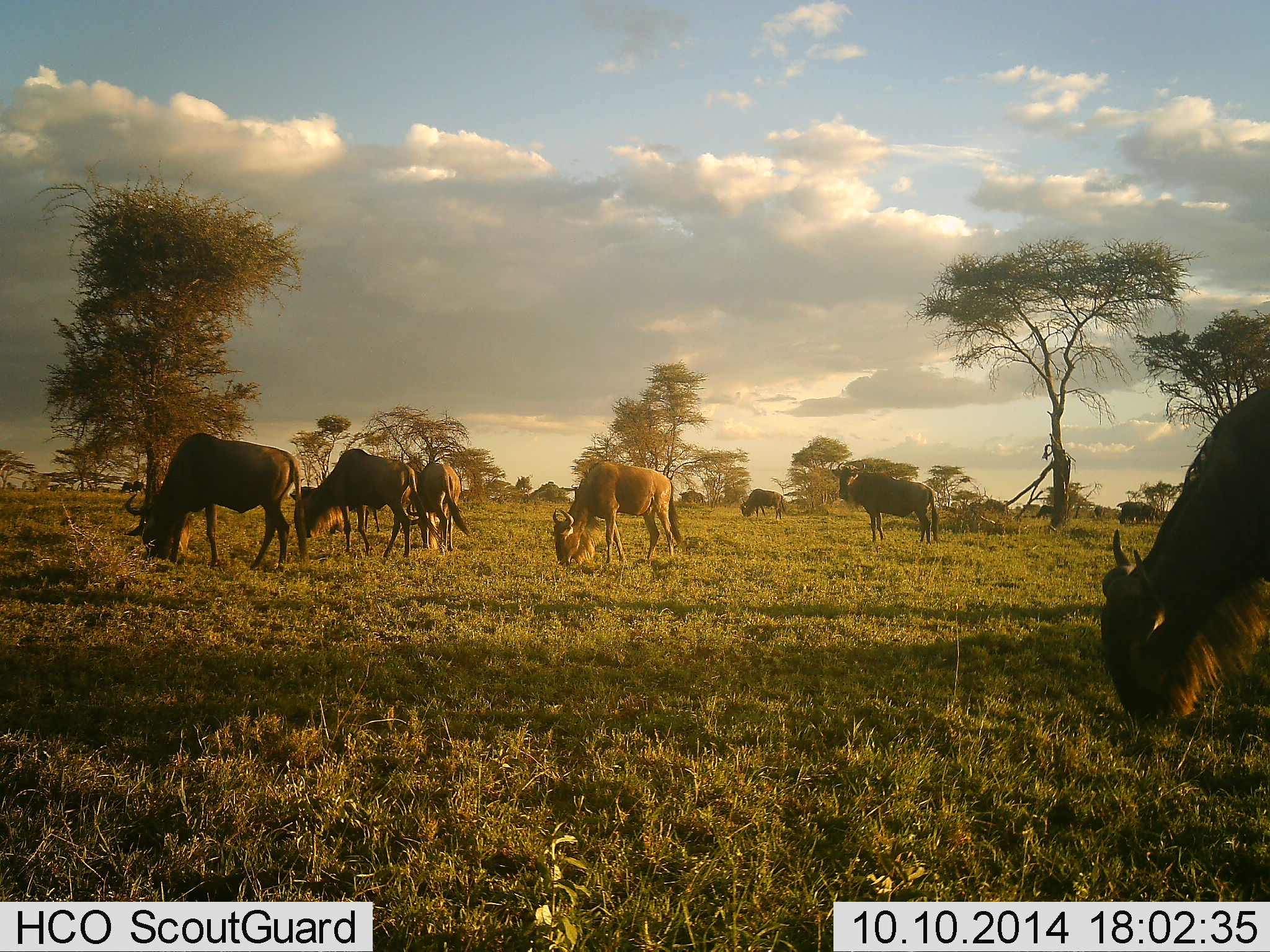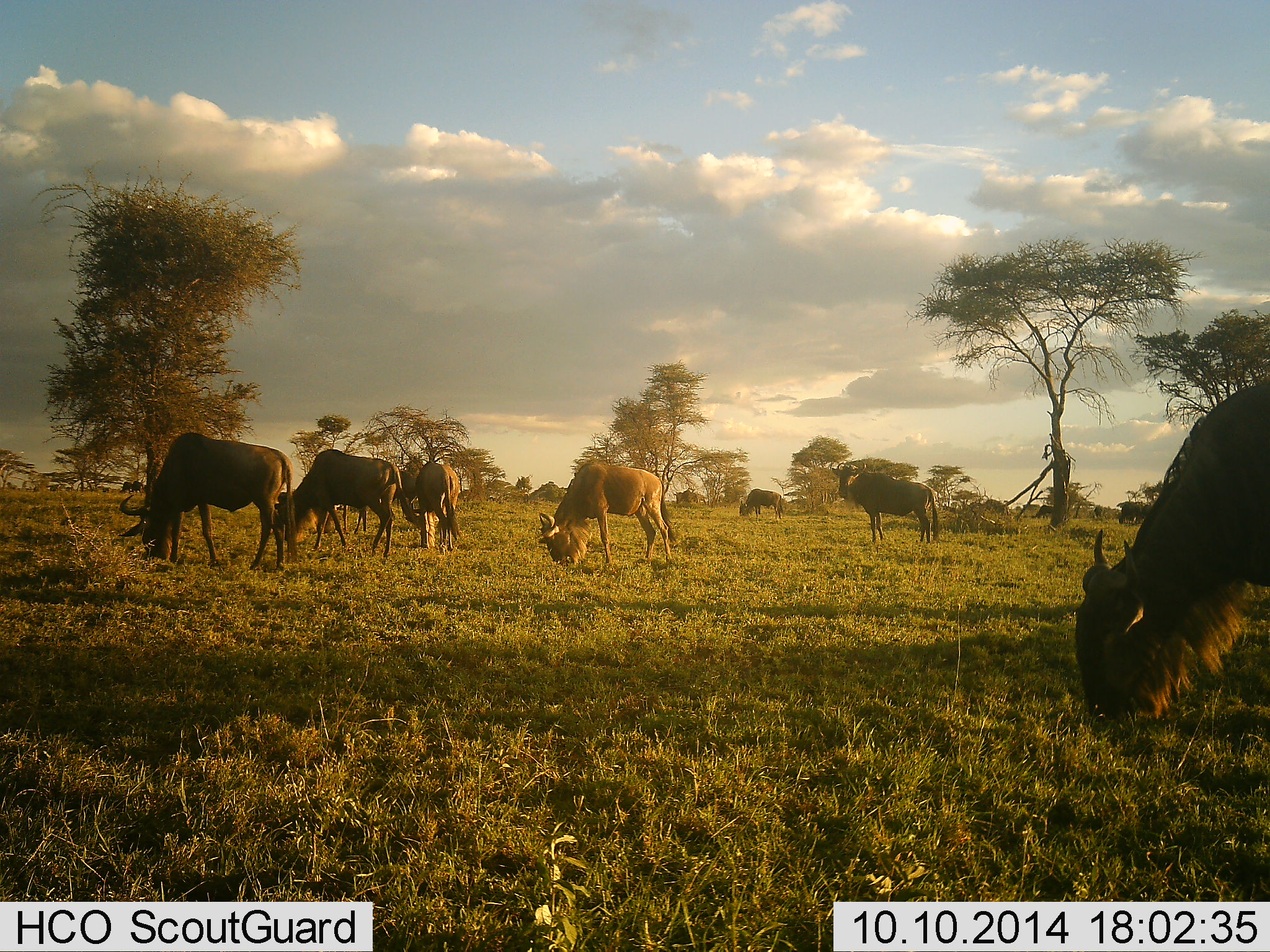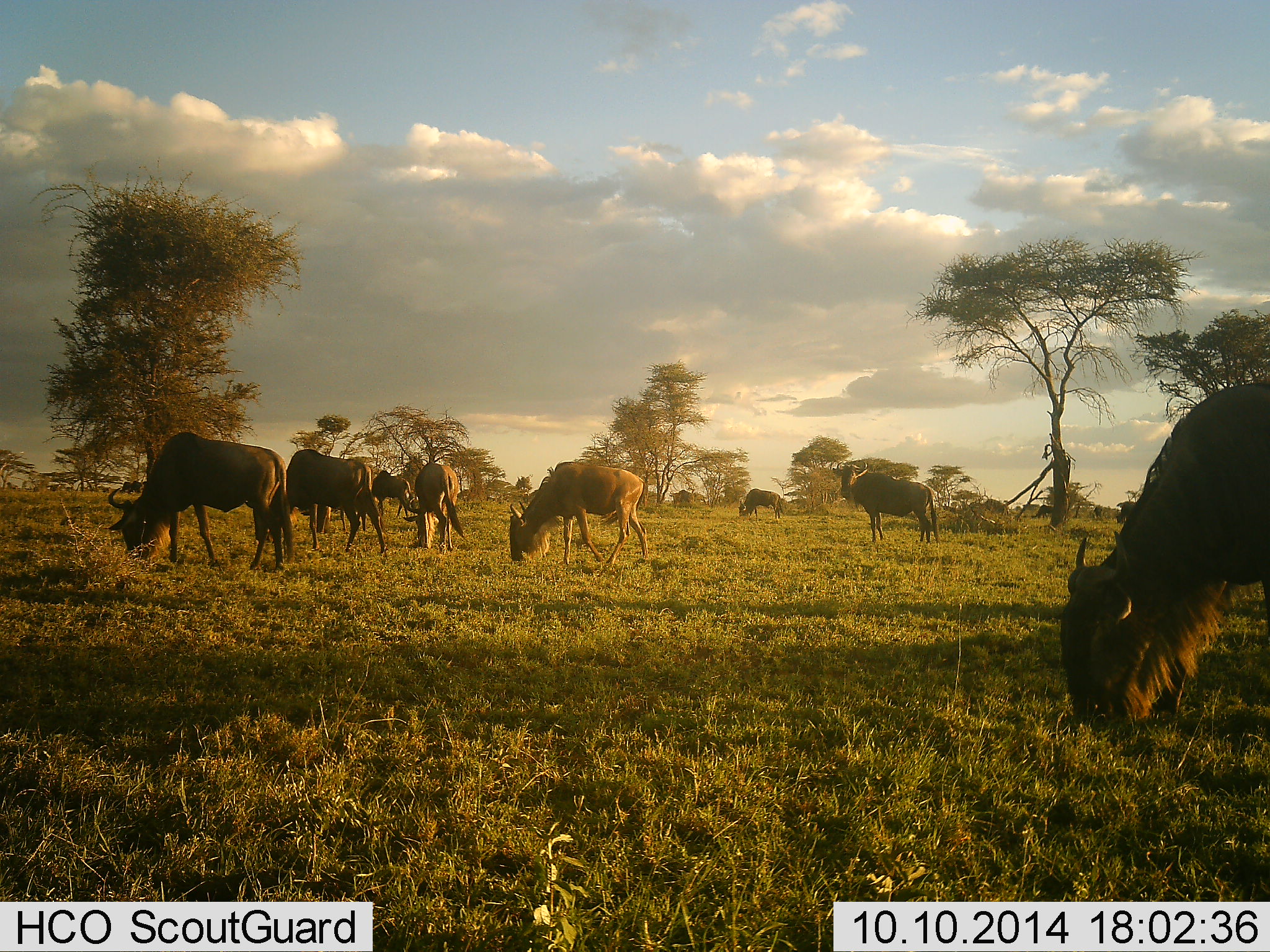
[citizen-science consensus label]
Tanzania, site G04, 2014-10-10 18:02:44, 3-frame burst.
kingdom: Animalia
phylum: Chordata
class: Mammalia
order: Artiodactyla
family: Bovidae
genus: Connochaetes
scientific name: Connochaetes taurinus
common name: blue wildebeest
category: wildebeest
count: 8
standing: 60%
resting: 0%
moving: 10%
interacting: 0%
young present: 0%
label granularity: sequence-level